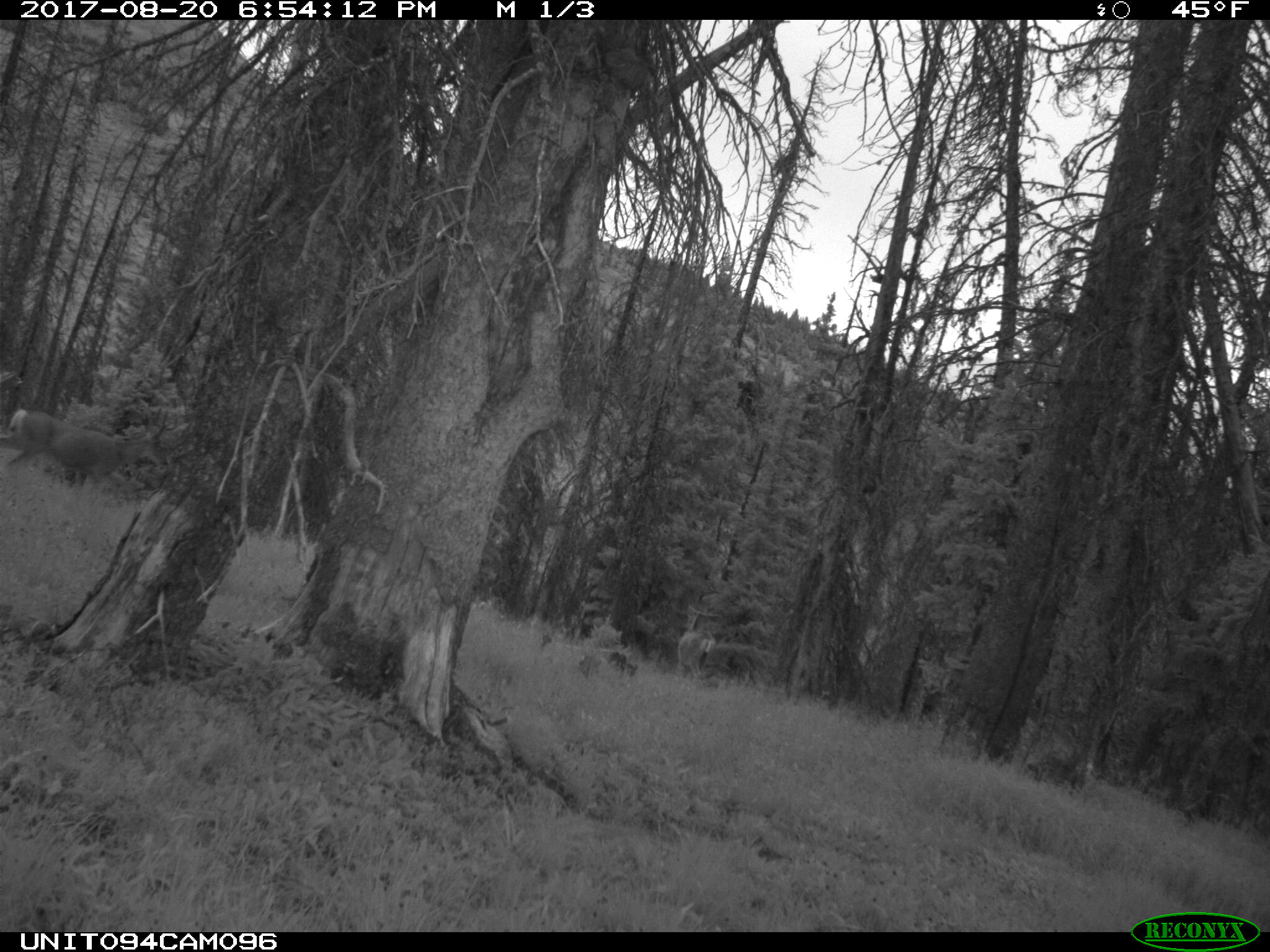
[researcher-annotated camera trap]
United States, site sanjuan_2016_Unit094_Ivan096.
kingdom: Animalia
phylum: Chordata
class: Mammalia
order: Artiodactyla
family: Cervidae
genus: Odocoileus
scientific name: Odocoileus hemionus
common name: mule deer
Odocoileus hemionus (mule deer).